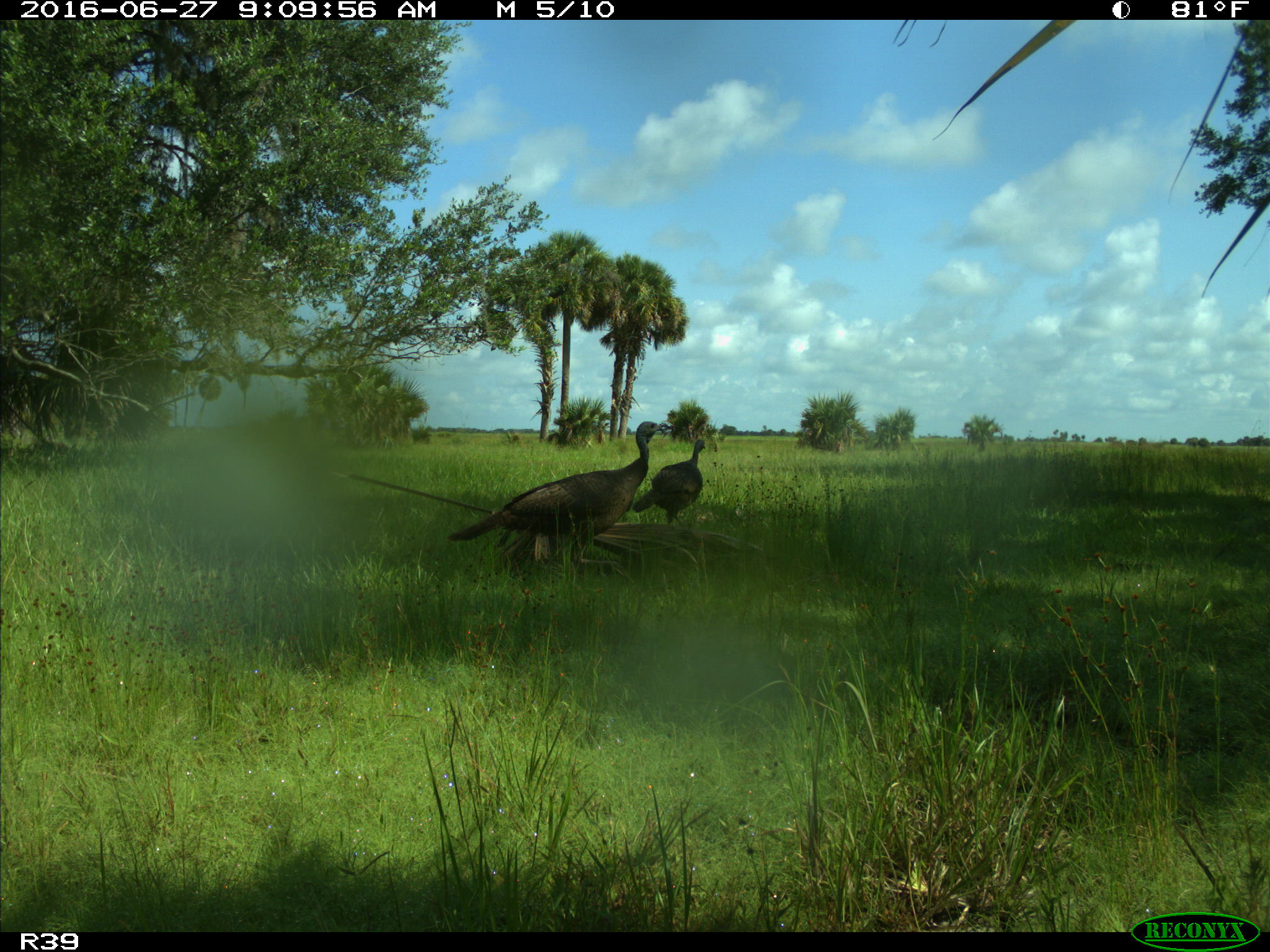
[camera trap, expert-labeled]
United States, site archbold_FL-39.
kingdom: Animalia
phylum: Chordata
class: Aves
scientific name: Aves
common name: birds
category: unidentified bird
Unidentified bird (birds) (Aves).